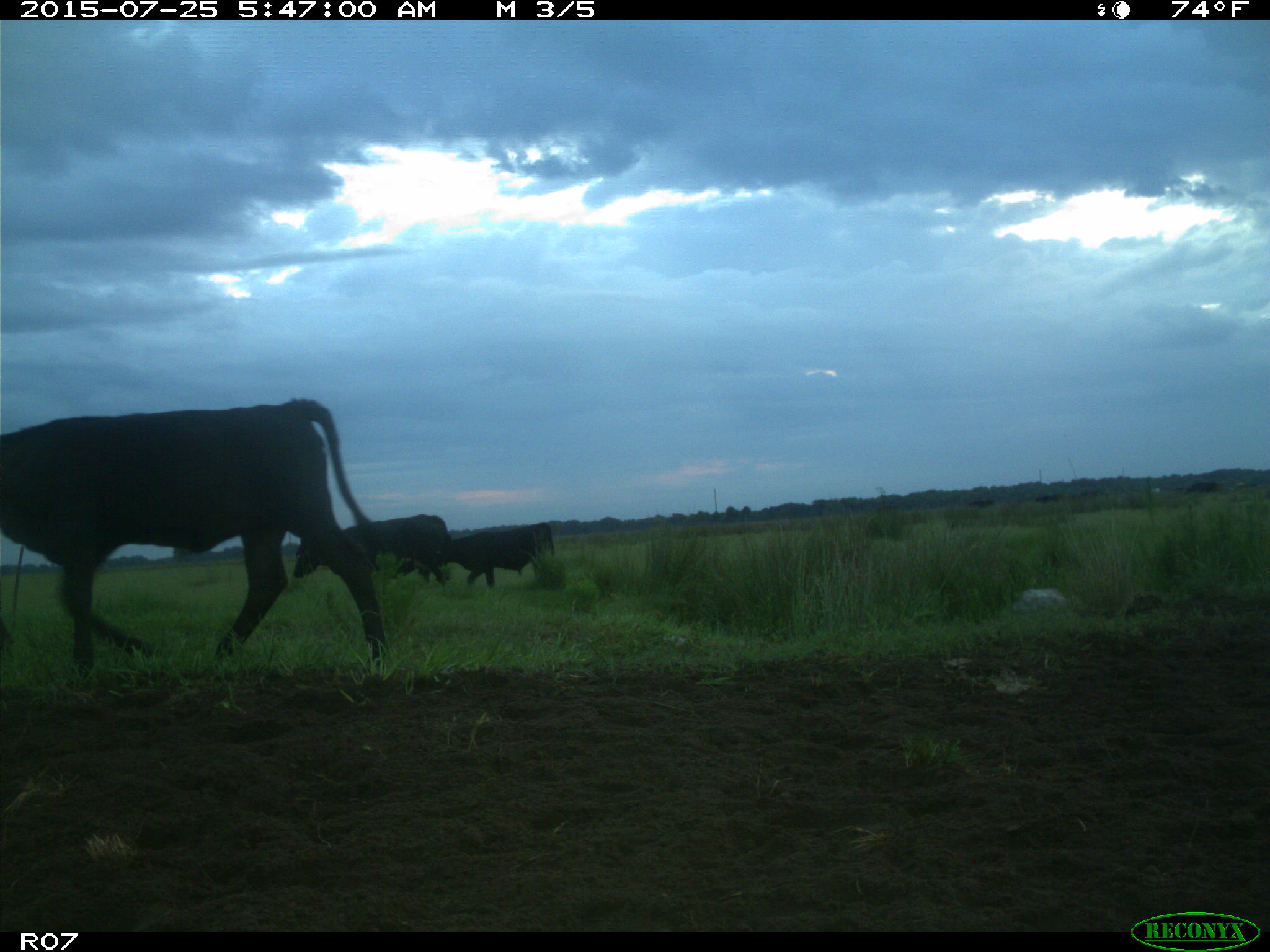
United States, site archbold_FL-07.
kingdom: Animalia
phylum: Chordata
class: Mammalia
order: Artiodactyla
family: Bovidae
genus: Bos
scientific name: Bos taurus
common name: domestic cow